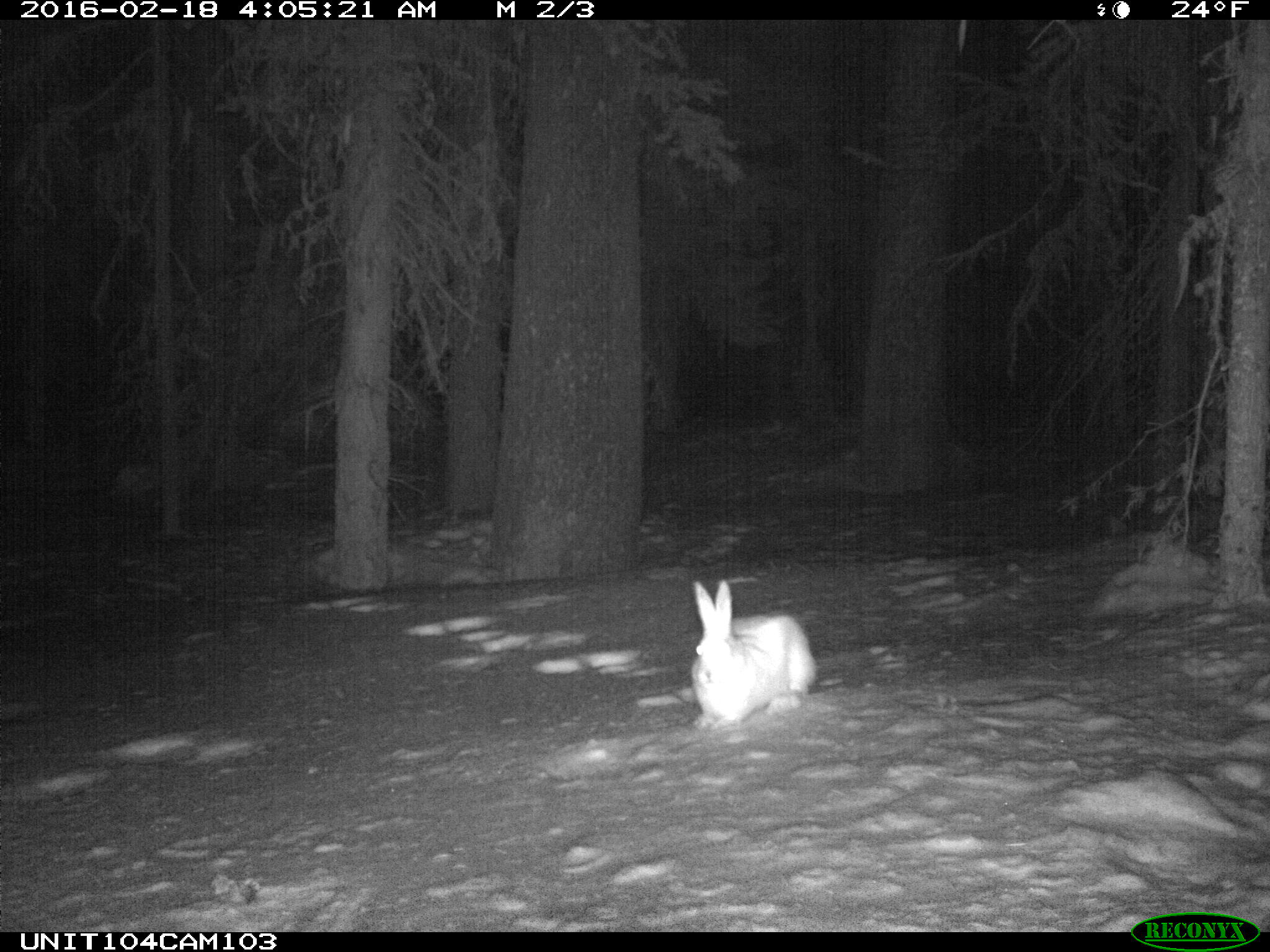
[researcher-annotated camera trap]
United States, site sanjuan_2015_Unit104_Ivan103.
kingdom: Animalia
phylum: Chordata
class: Mammalia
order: Lagomorpha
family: Leporidae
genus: Lepus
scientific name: Lepus americanus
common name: snowshoe hare